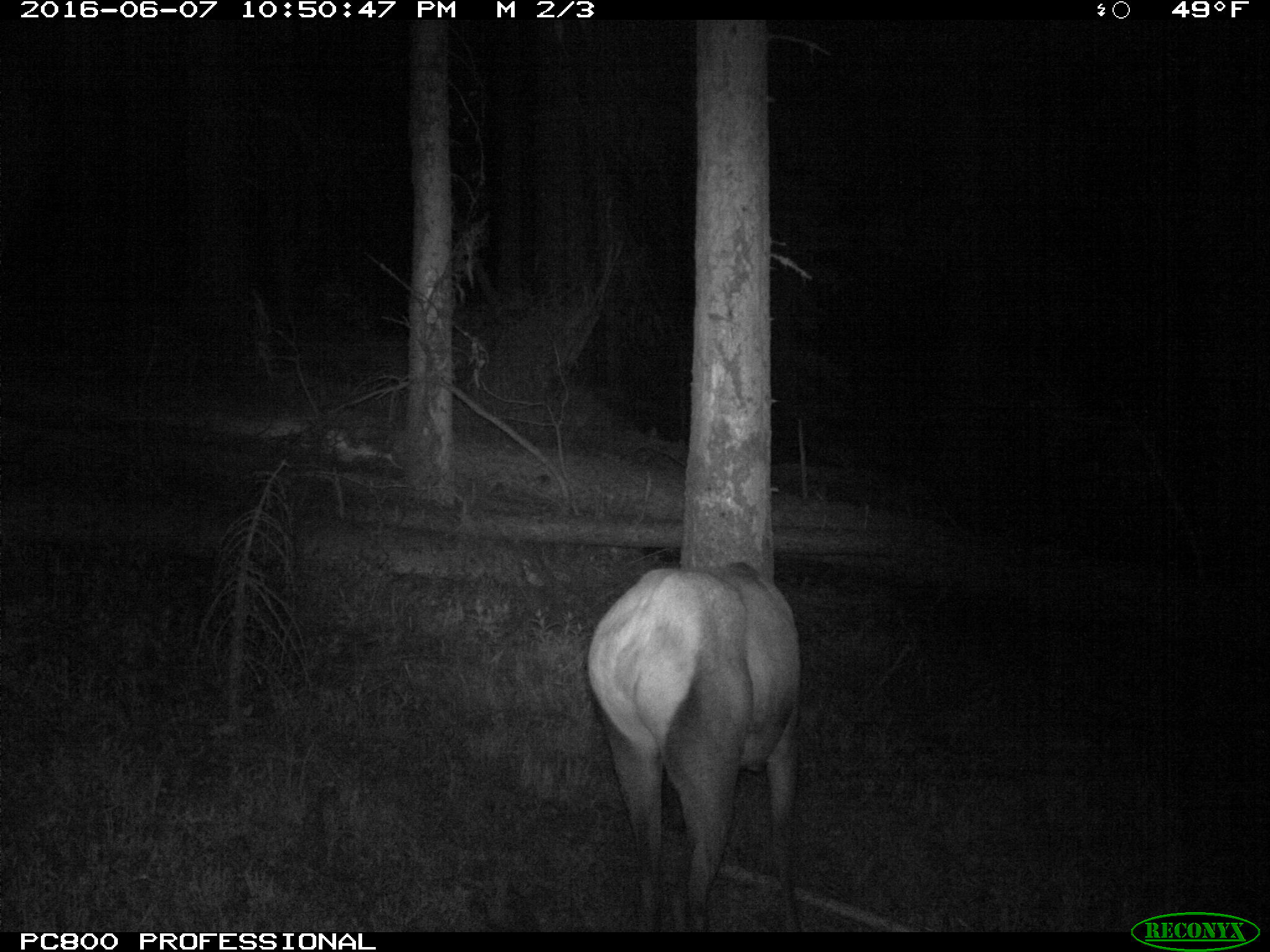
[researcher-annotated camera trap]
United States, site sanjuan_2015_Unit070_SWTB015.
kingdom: Animalia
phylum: Chordata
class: Mammalia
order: Artiodactyla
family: Cervidae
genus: Cervus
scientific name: Cervus elaphus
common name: red deer